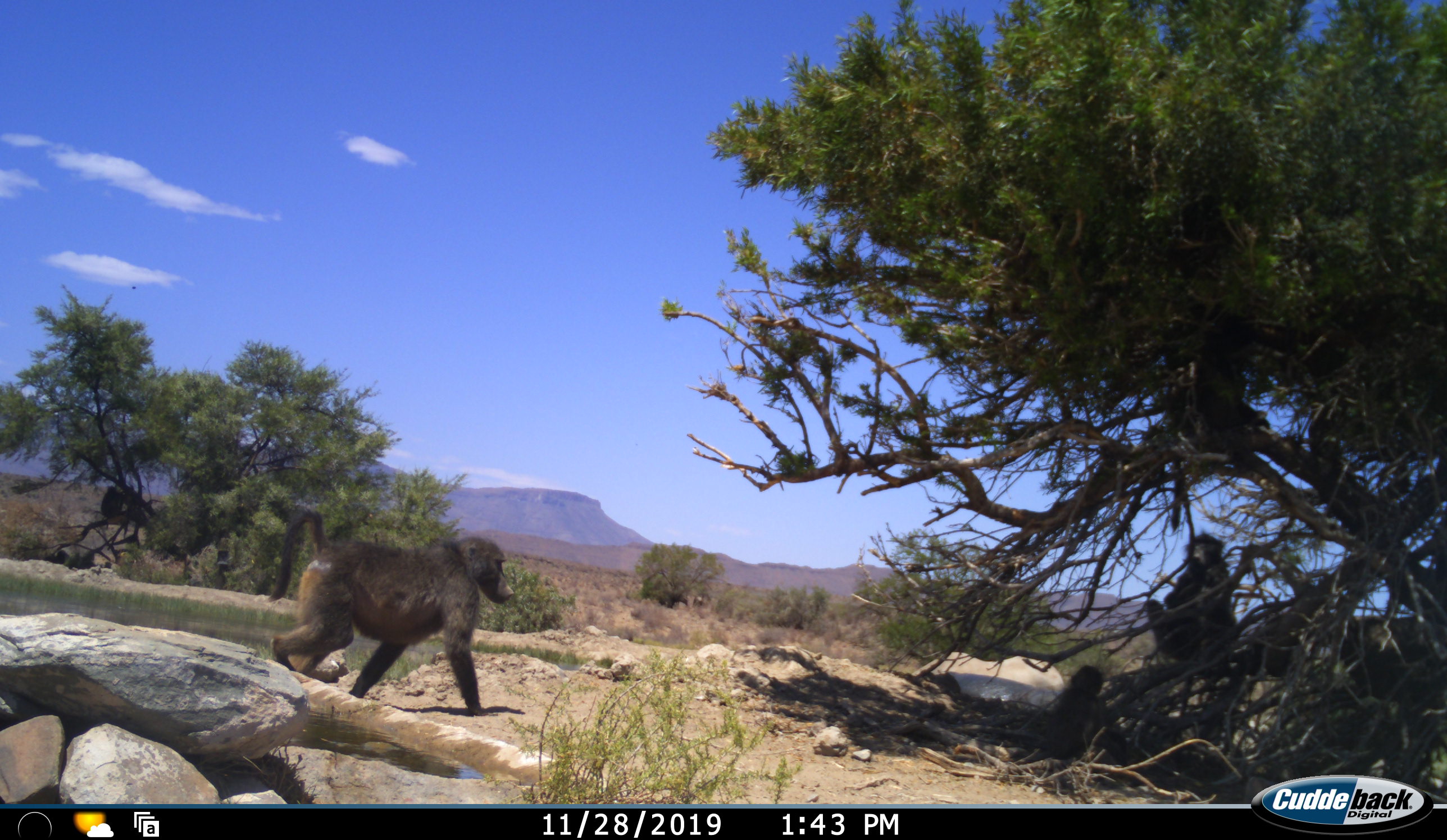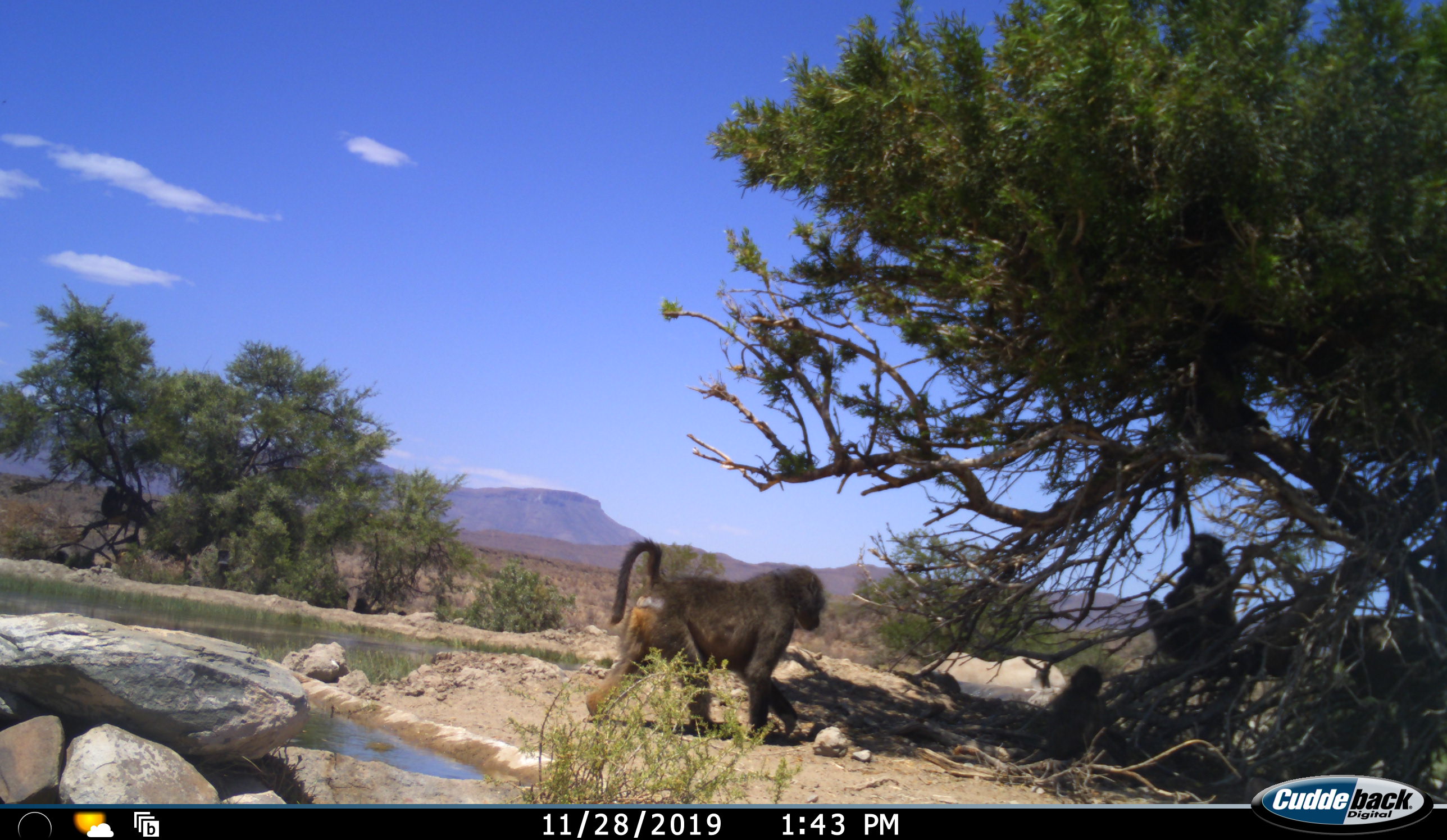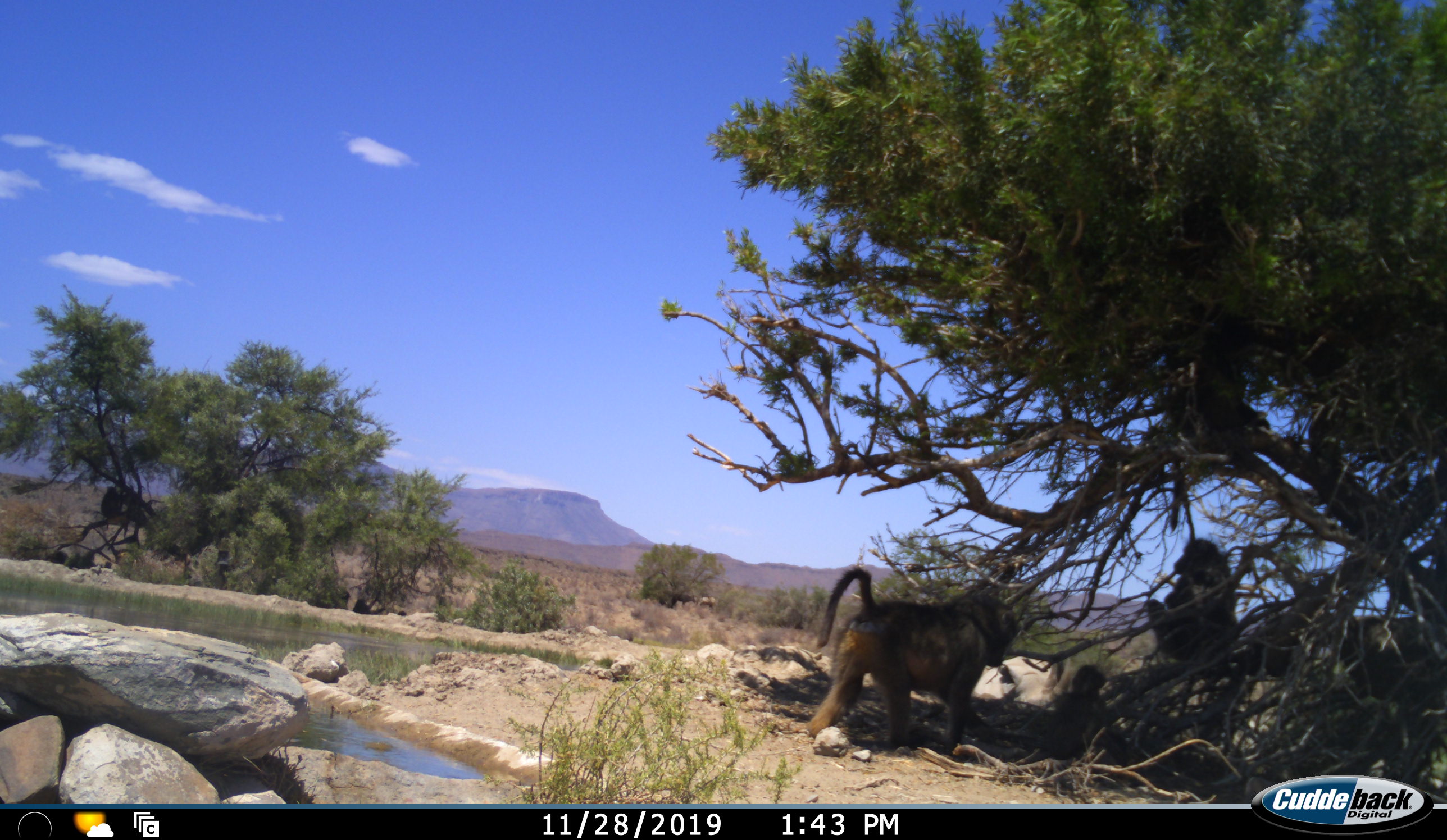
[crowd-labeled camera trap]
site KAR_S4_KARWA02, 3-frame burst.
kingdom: Animalia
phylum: Chordata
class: Mammalia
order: Primates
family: Cercopithecidae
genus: Papio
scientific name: Papio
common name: baboon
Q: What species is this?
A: Baboon (Papio).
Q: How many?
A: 3.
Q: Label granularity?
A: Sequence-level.